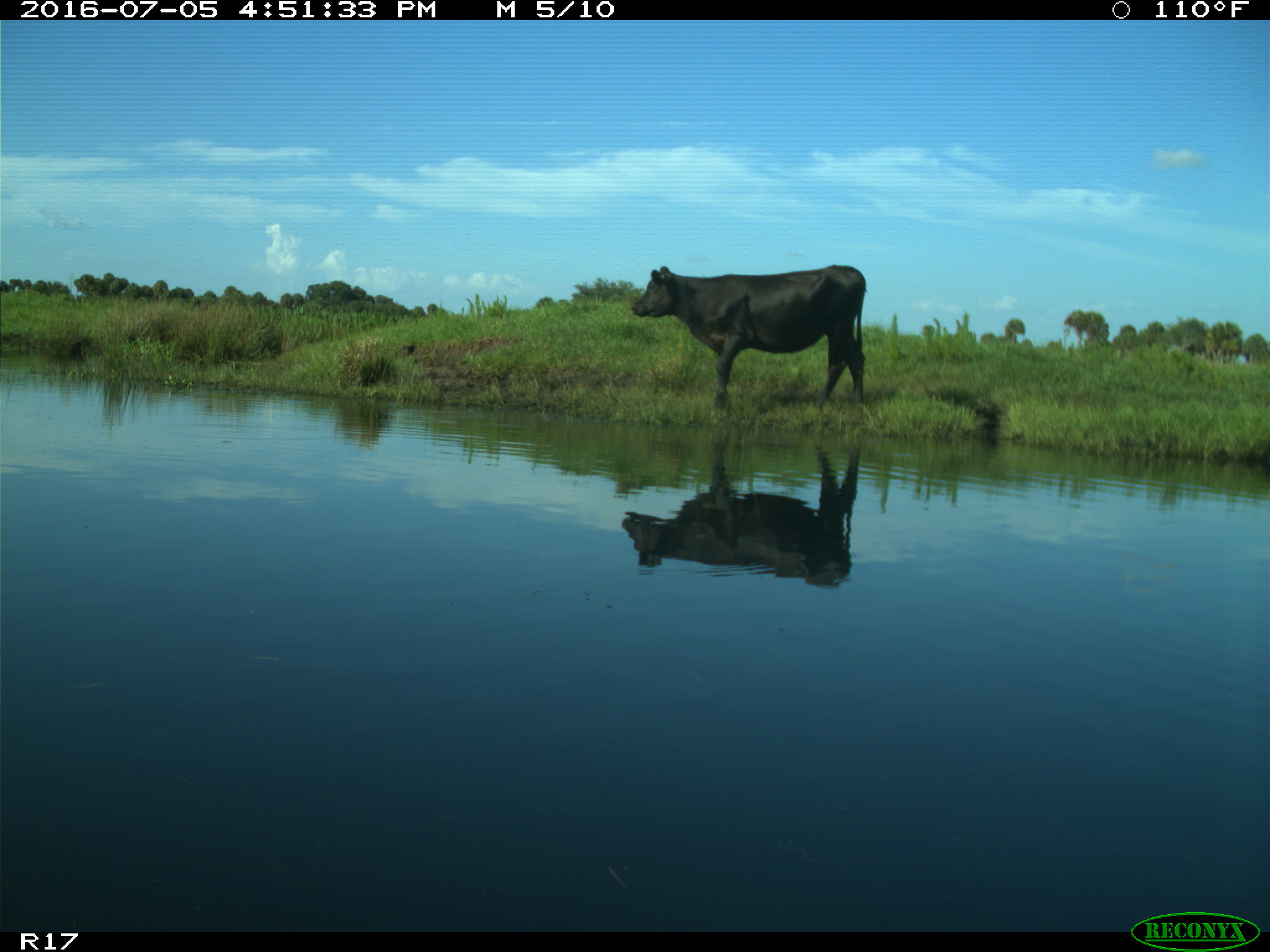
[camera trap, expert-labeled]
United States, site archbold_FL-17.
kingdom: Animalia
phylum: Chordata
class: Mammalia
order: Artiodactyla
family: Bovidae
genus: Bos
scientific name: Bos taurus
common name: domestic cow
Bos taurus (domestic cow).